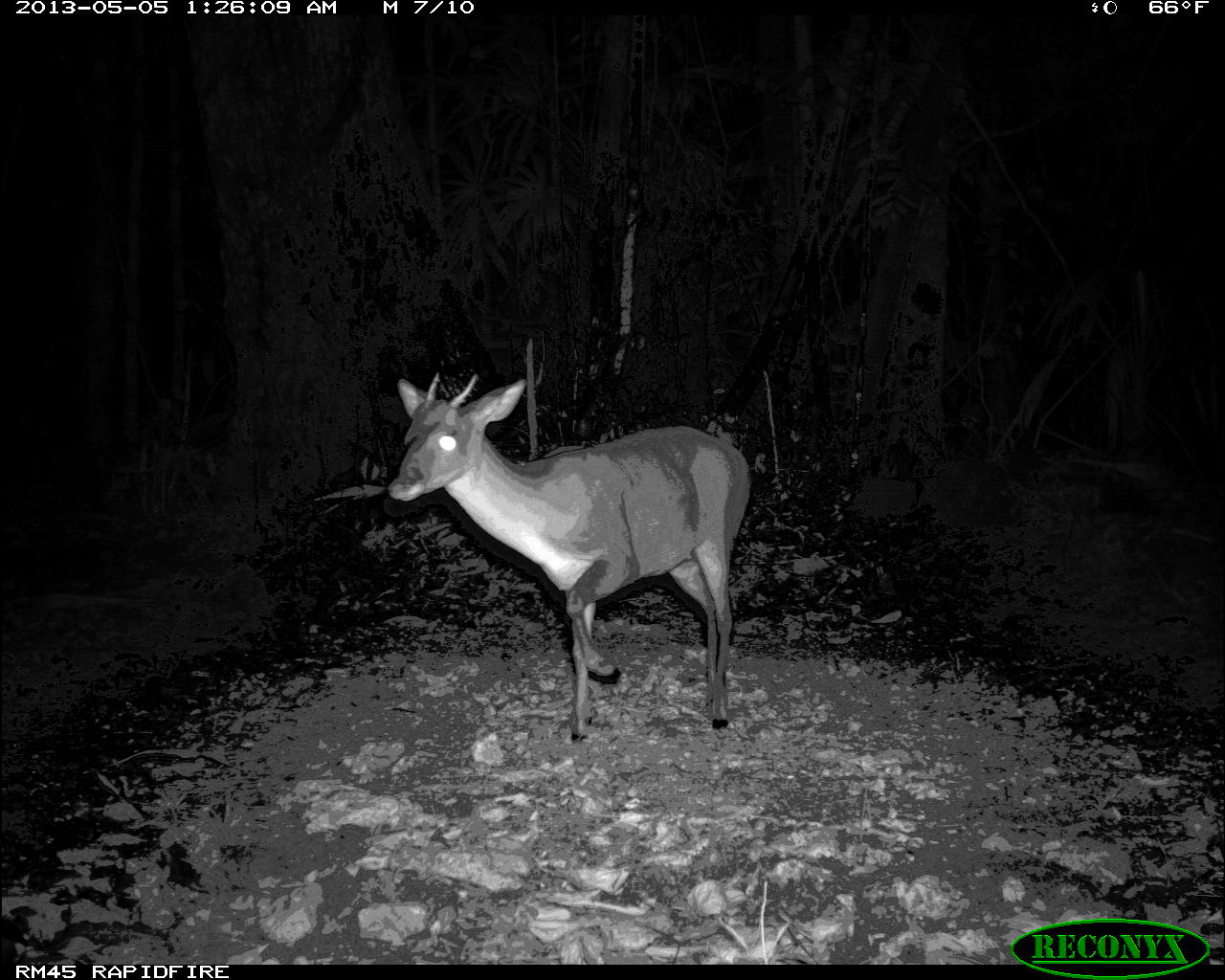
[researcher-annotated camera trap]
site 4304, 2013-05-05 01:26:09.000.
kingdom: Animalia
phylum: Chordata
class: Mammalia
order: Artiodactyla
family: Cervidae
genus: Mazama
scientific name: Mazama temama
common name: central american red brocket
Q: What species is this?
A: Mazama temama (central american red brocket).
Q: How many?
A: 1.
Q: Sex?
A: Male.